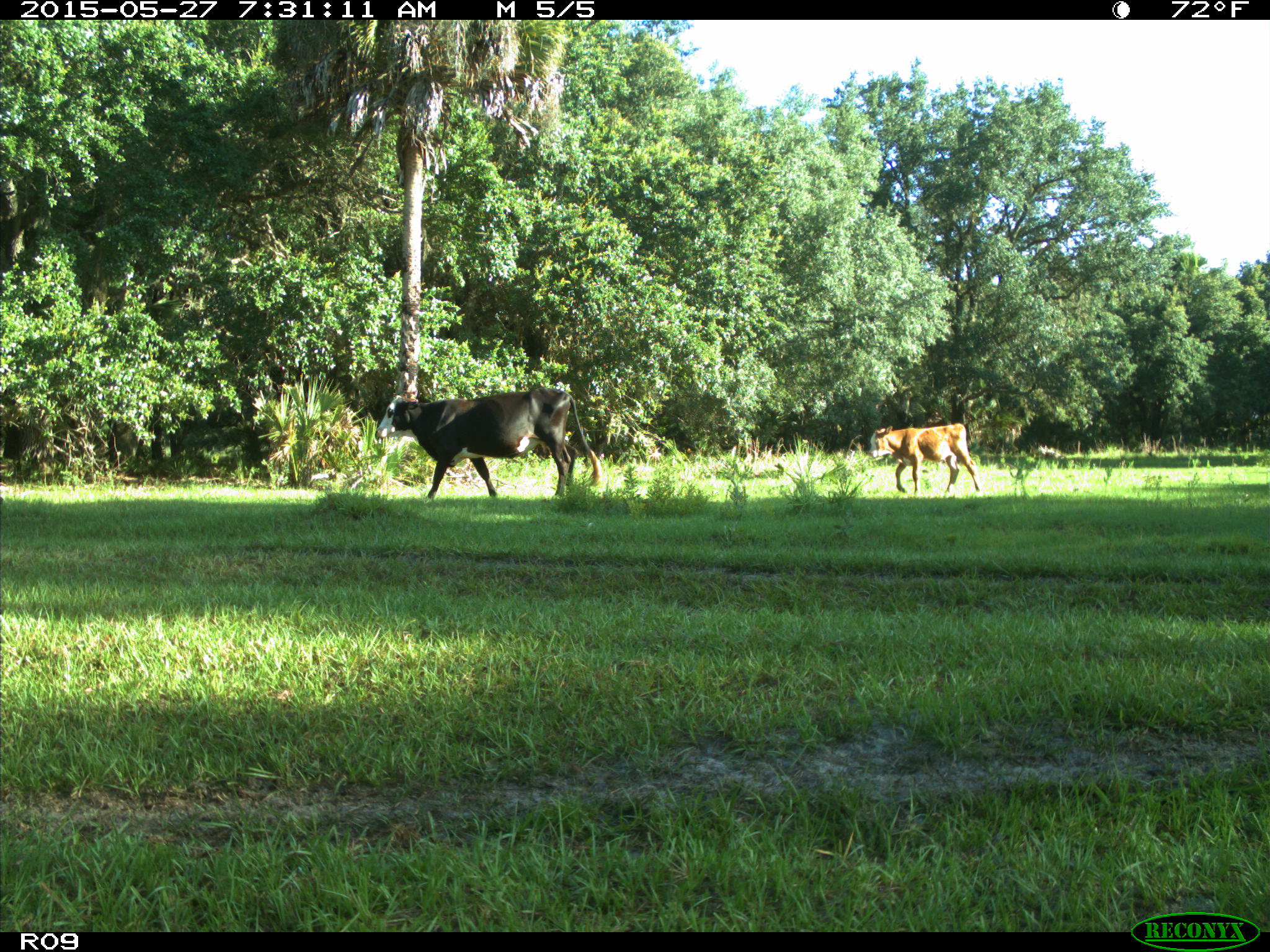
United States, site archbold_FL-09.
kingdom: Animalia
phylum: Chordata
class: Mammalia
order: Artiodactyla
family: Bovidae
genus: Bos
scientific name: Bos taurus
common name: domestic cow